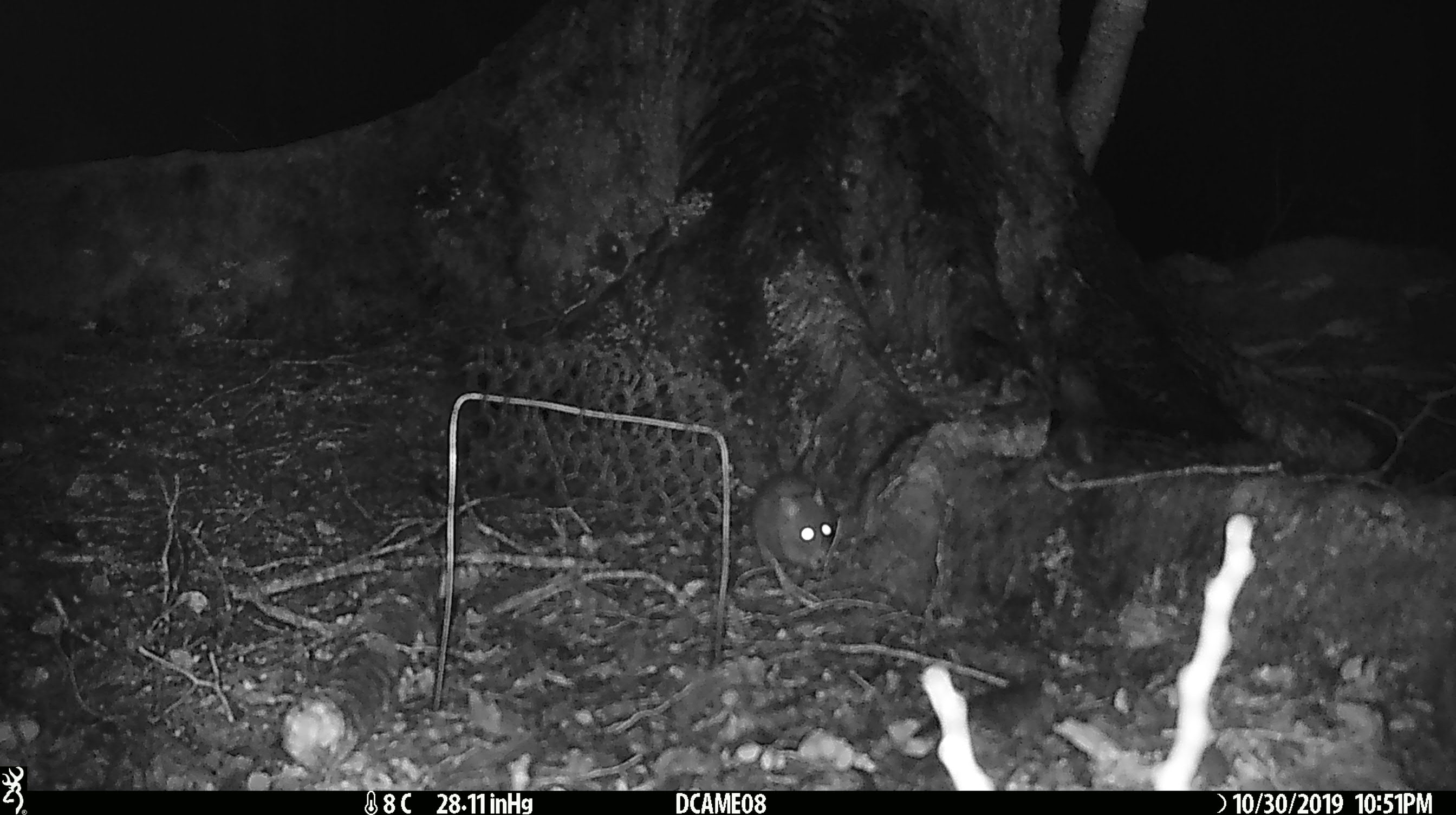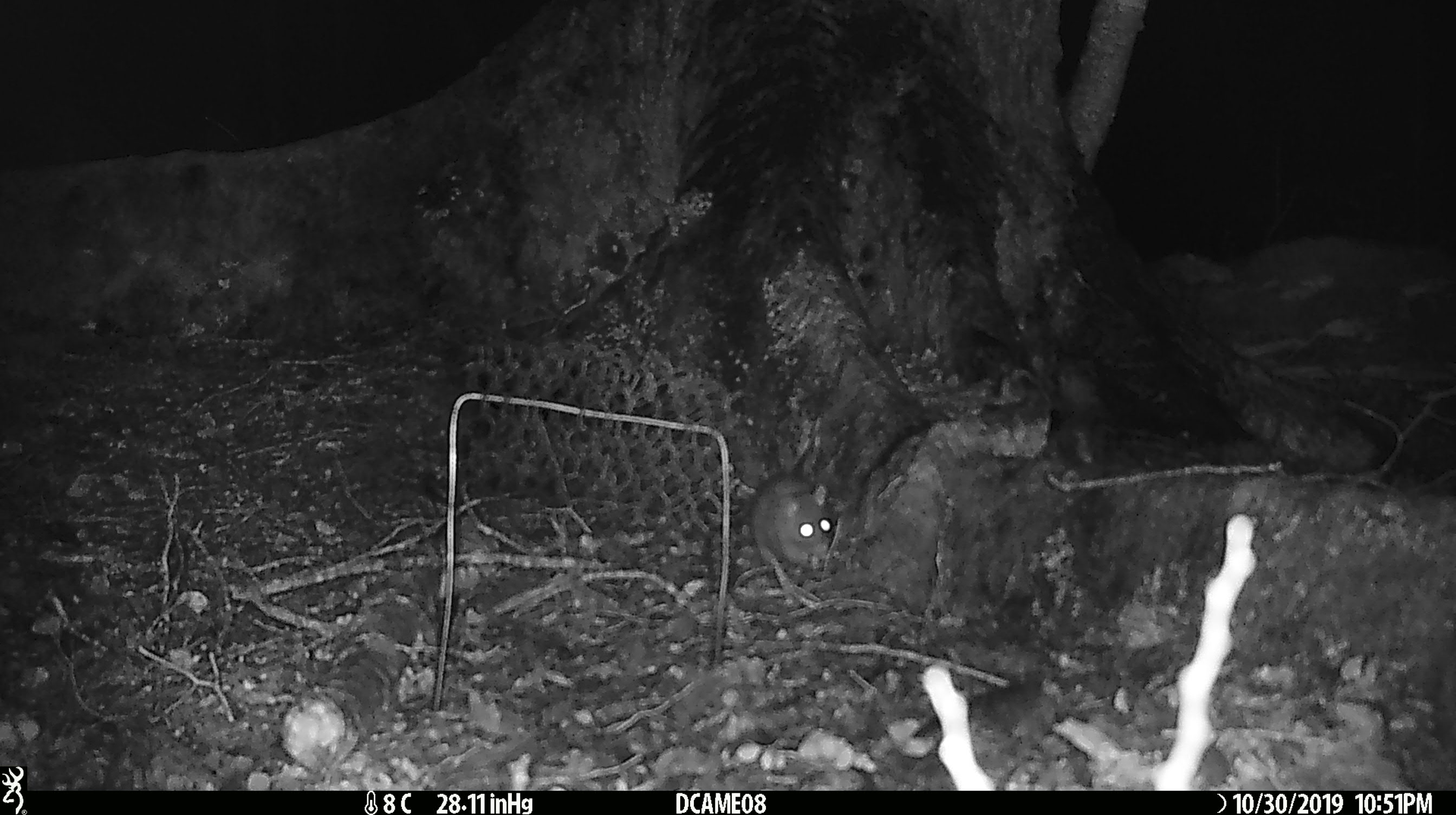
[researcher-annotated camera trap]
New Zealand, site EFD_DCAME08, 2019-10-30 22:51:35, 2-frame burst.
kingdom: Animalia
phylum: Chordata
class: Mammalia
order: Rodentia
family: Muridae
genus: Rattus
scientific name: Rattus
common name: rat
Rat (Rattus).